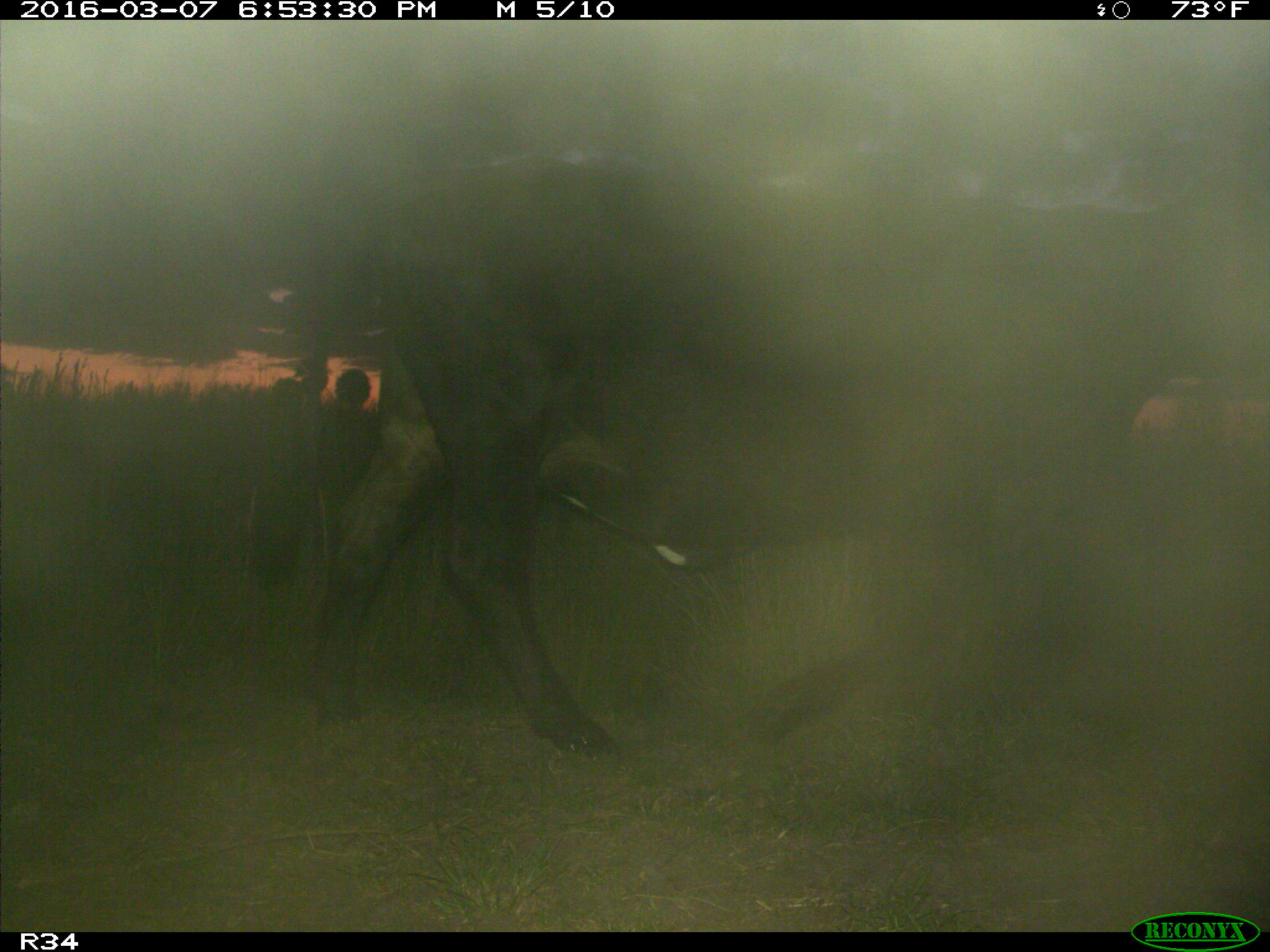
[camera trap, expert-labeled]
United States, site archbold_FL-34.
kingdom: Animalia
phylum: Chordata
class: Mammalia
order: Artiodactyla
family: Bovidae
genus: Bos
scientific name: Bos taurus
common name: domestic cow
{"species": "Bos taurus (domestic cow)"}